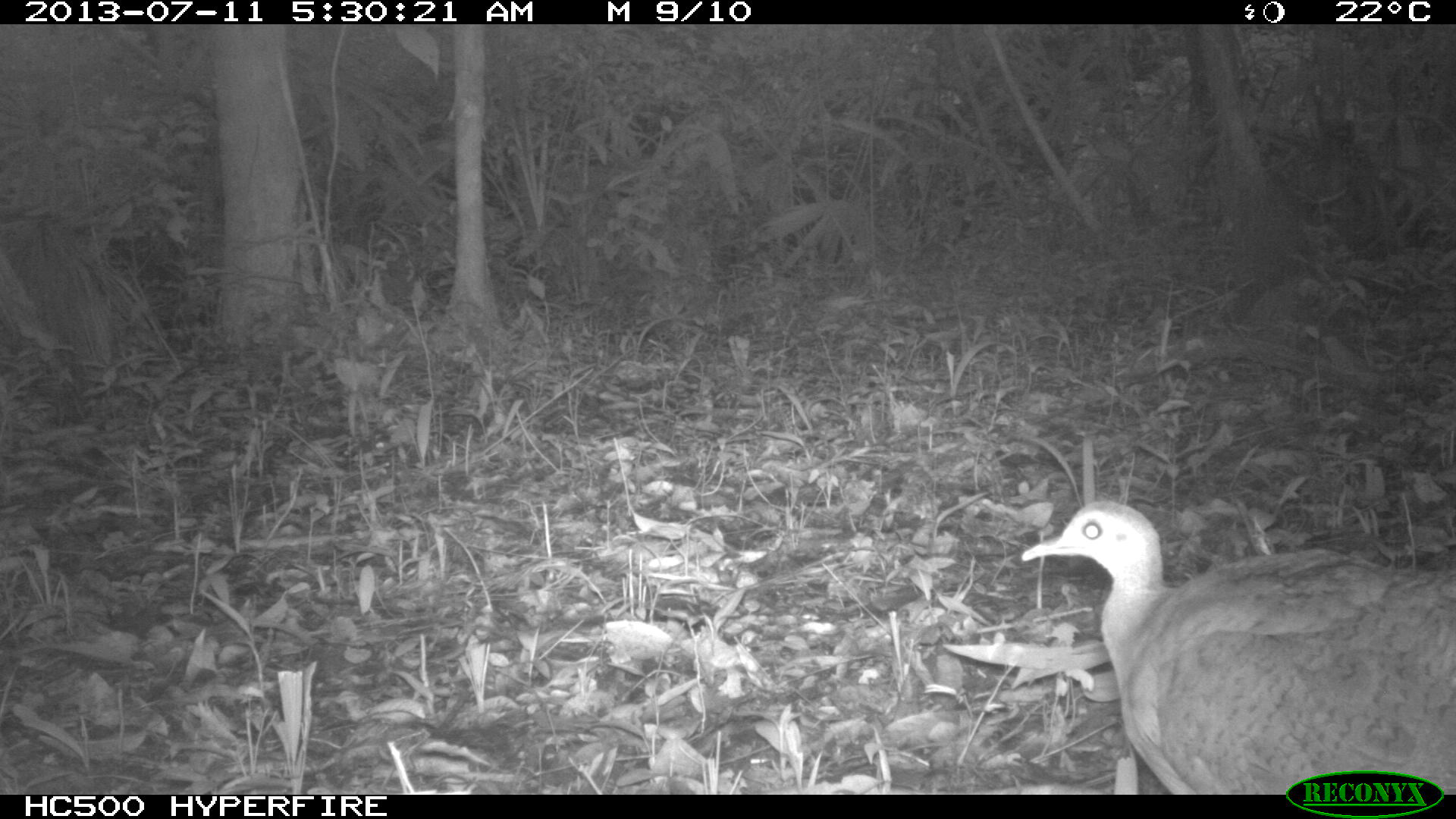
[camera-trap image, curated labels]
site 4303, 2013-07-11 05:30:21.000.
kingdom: Animalia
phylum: Chordata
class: Aves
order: Tinamiformes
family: Tinamidae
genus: Tinamus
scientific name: Tinamus major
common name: great tinamou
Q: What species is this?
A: Tinamus major (great tinamou).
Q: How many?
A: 1.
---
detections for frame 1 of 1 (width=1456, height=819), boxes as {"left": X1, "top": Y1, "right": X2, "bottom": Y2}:
tinamus major: {"left": 1021, "top": 499, "right": 1456, "bottom": 793}